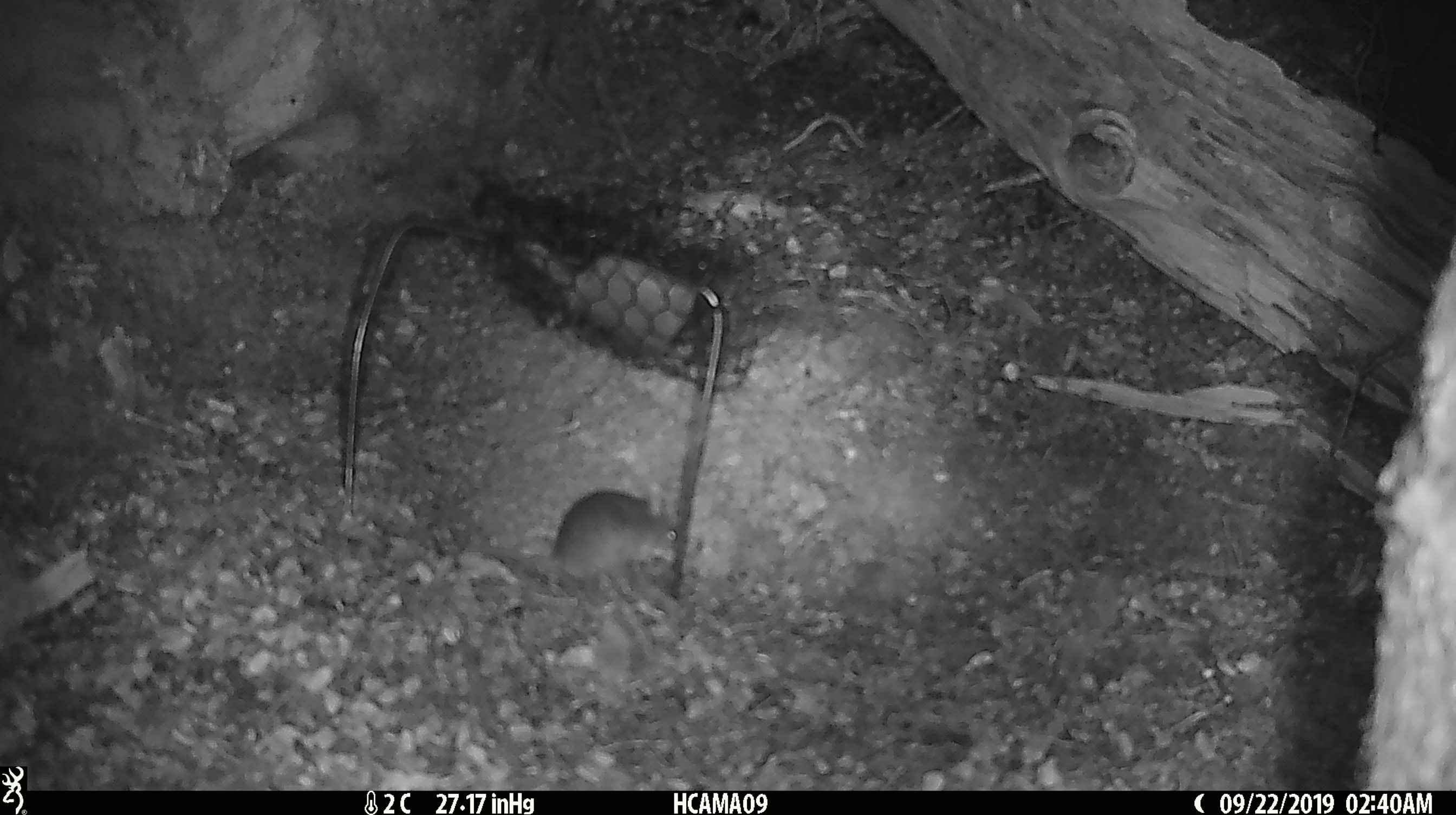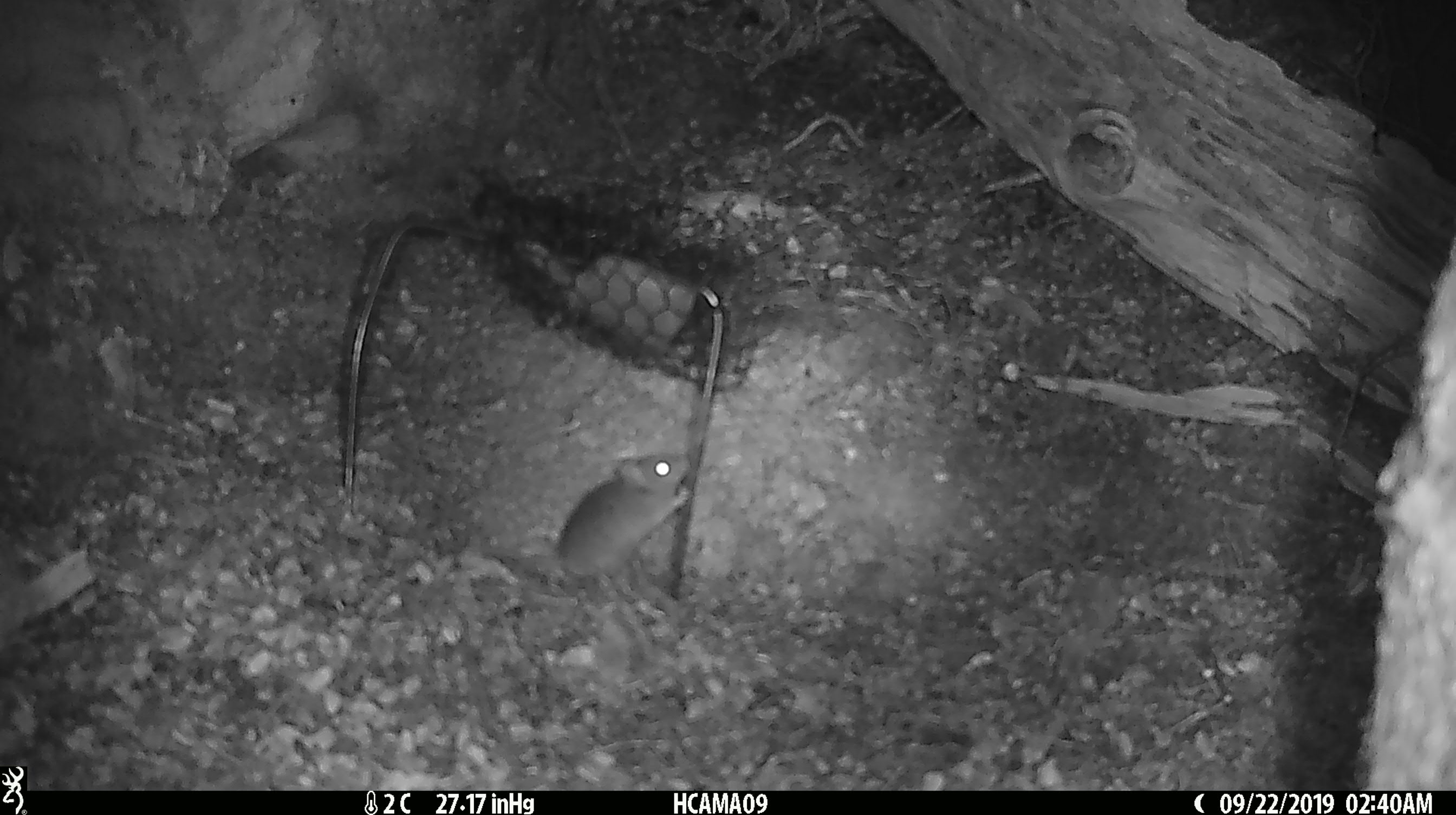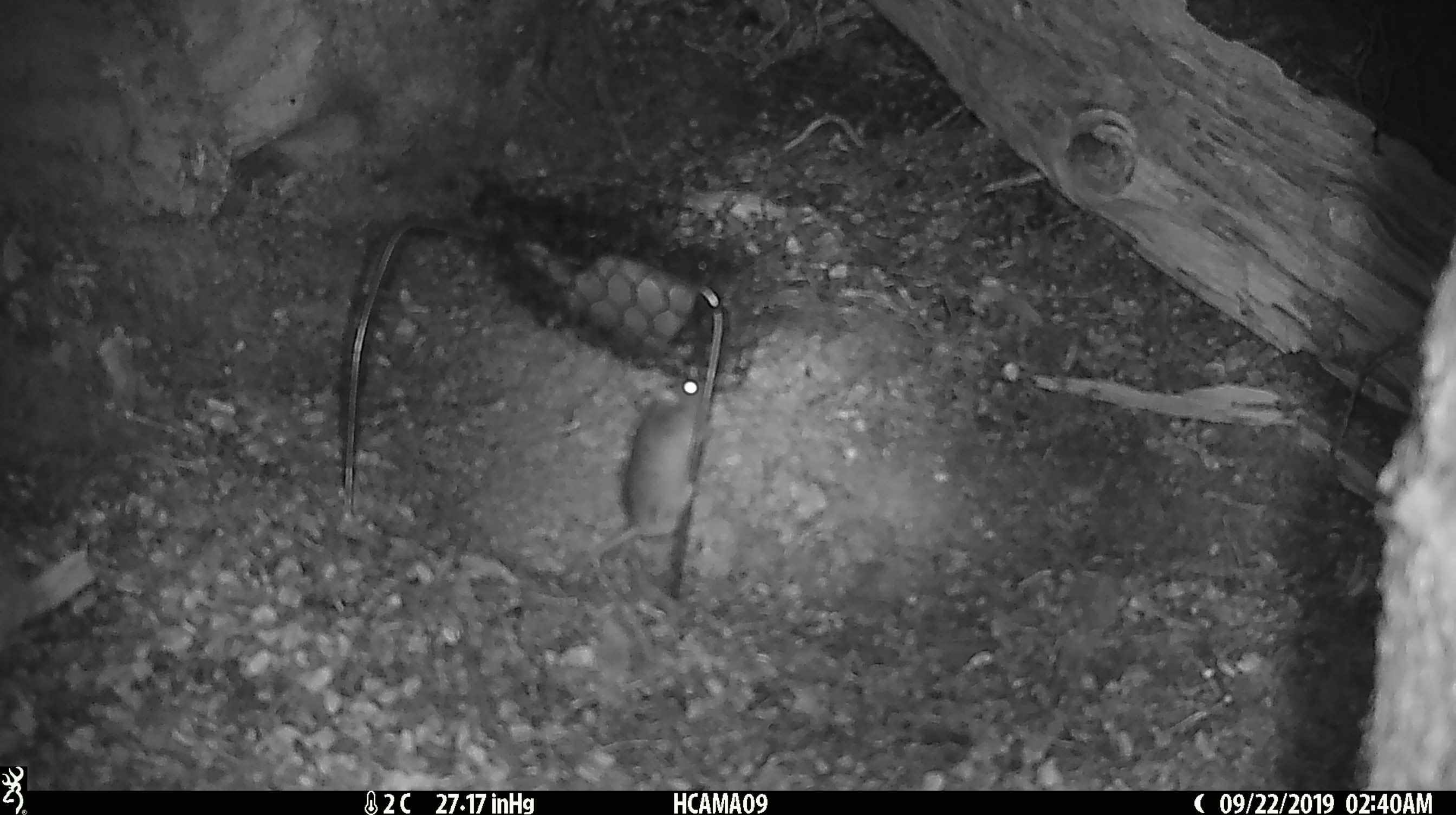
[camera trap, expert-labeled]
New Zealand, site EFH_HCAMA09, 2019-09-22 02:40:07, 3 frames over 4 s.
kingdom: Animalia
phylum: Chordata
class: Mammalia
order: Rodentia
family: Muridae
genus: Mus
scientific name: Mus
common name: mouse